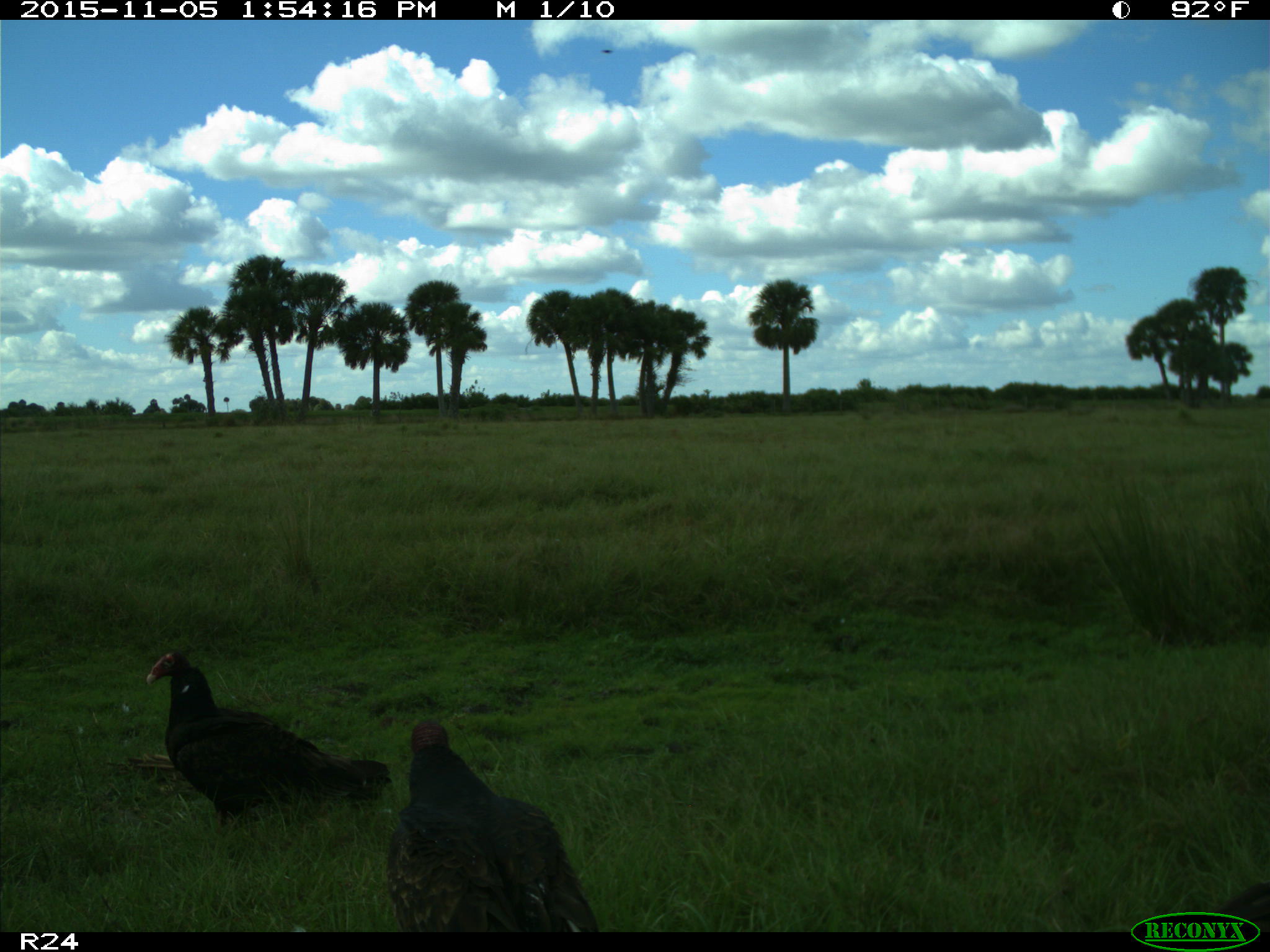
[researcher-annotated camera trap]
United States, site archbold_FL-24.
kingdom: Animalia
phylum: Chordata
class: Aves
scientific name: Aves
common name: birds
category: unidentified bird